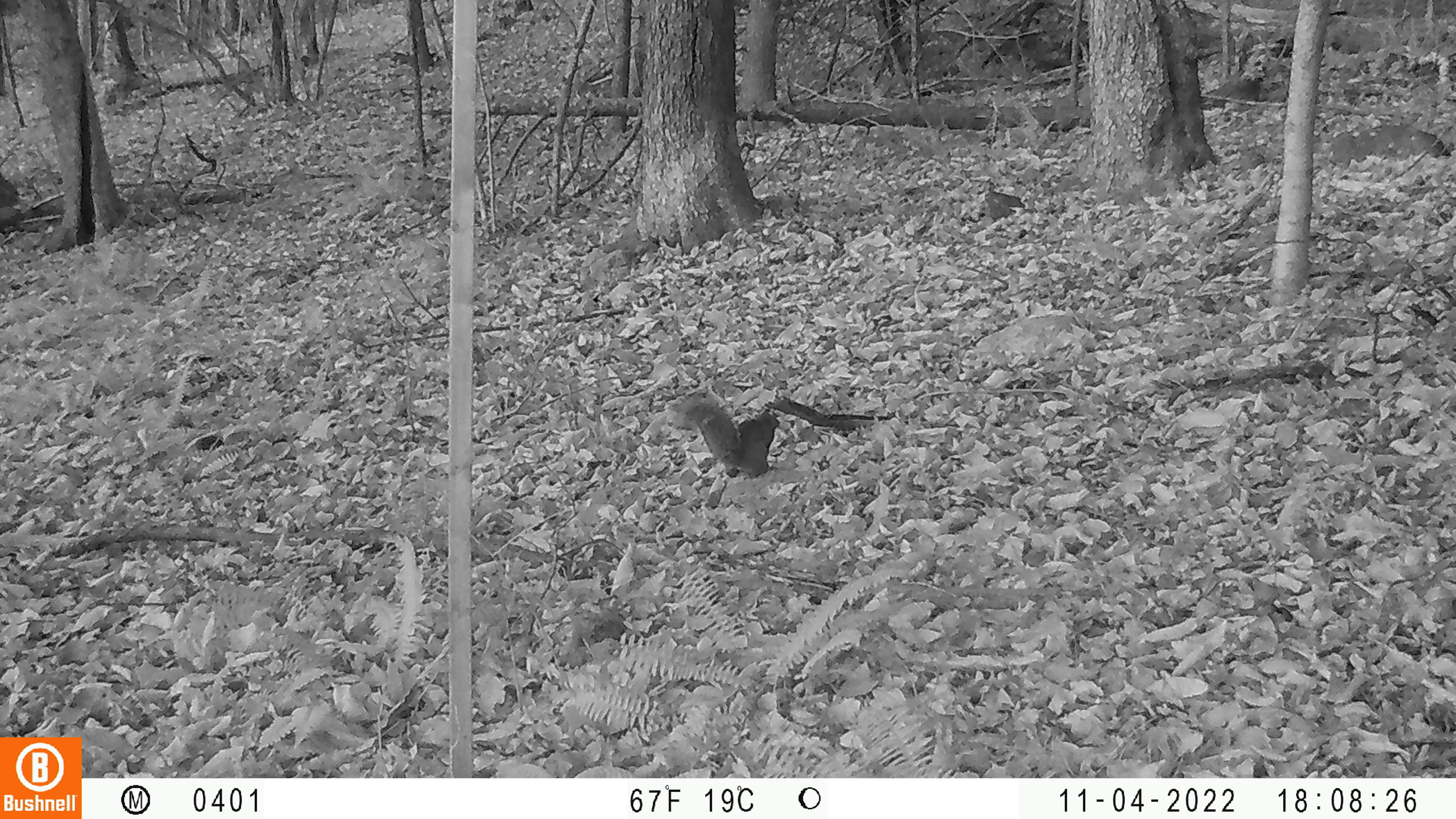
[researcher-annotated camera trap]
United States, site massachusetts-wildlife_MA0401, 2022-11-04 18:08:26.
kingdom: Animalia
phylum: Chordata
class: Mammalia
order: Rodentia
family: Sciuridae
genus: Sciurus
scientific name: Sciurus carolinensis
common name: gray squirrel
Gray squirrel (Sciurus carolinensis).